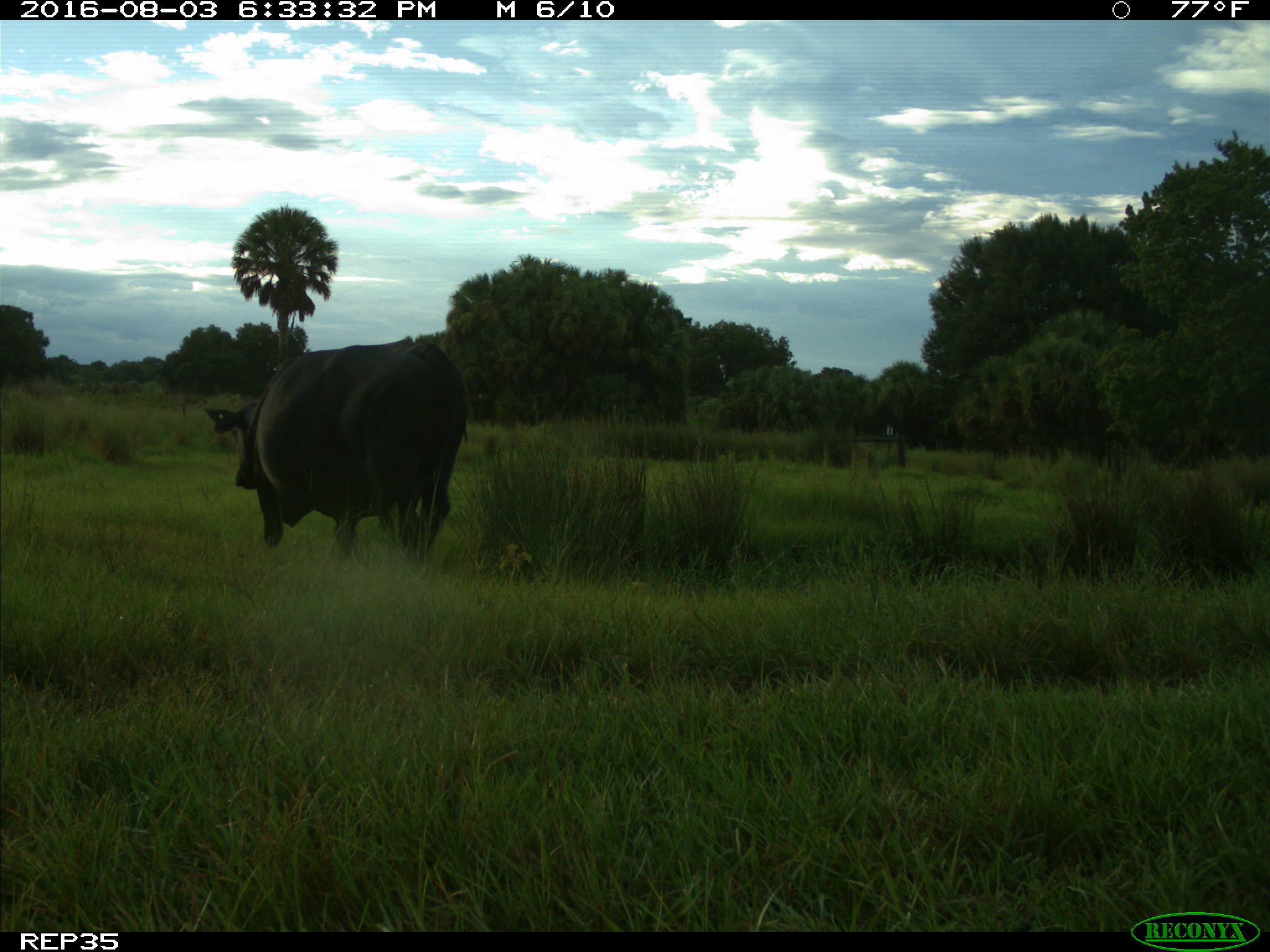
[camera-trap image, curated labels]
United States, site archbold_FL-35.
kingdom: Animalia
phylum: Chordata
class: Mammalia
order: Artiodactyla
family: Bovidae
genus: Bos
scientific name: Bos taurus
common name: domestic cow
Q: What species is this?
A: Bos taurus (domestic cow).